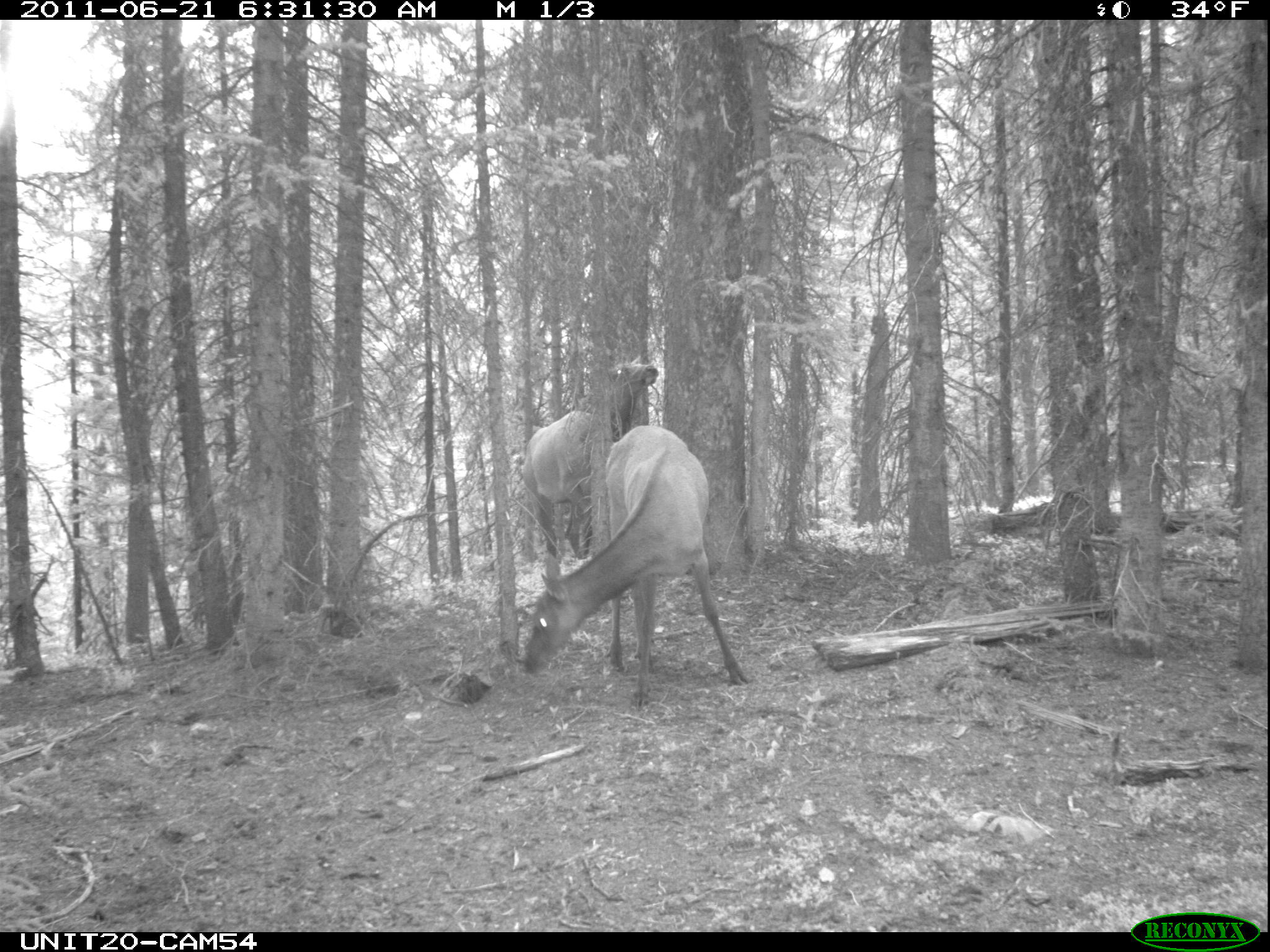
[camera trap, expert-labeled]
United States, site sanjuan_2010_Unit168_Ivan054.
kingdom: Animalia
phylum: Chordata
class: Mammalia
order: Artiodactyla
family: Cervidae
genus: Cervus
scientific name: Cervus elaphus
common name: red deer